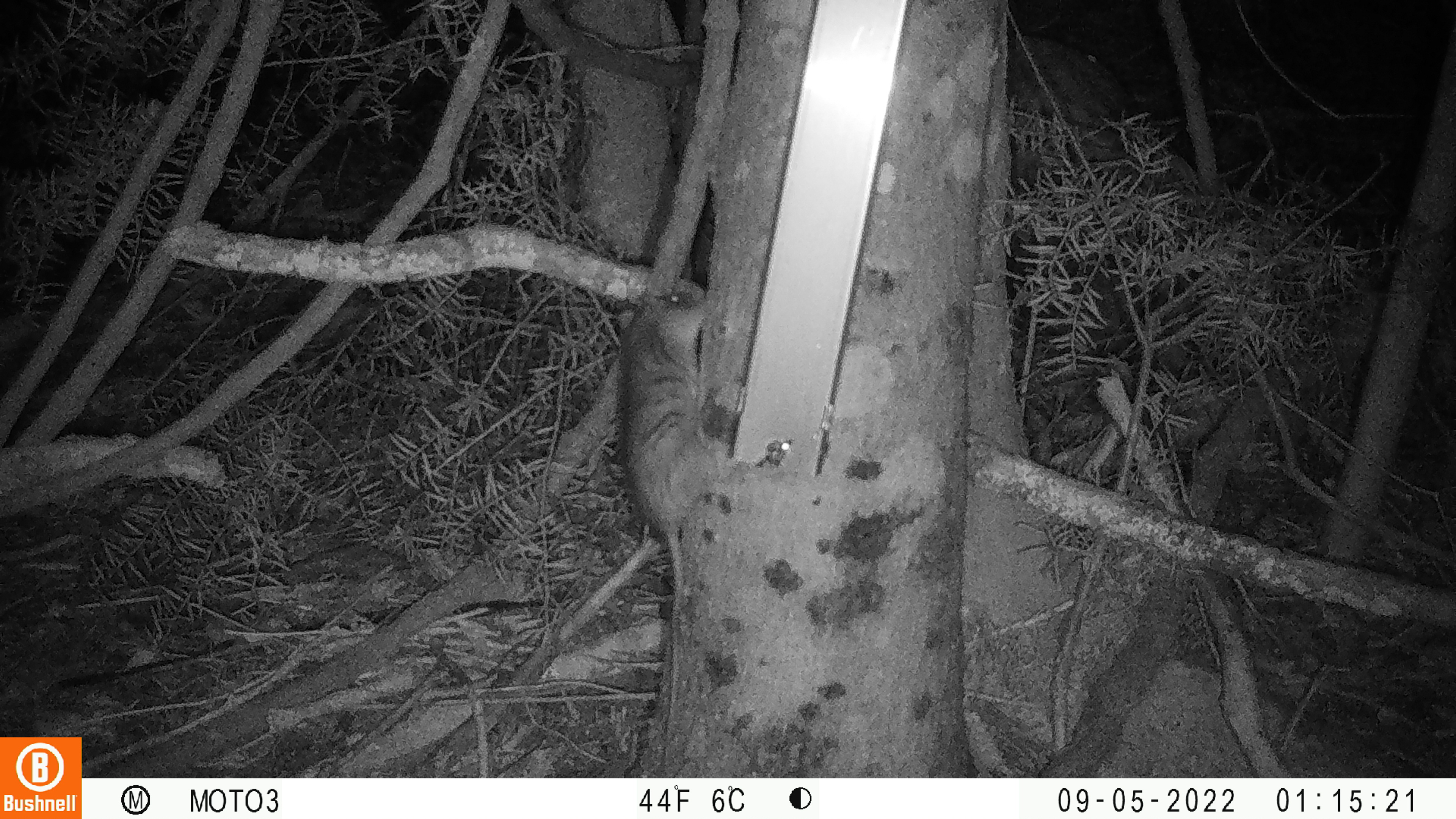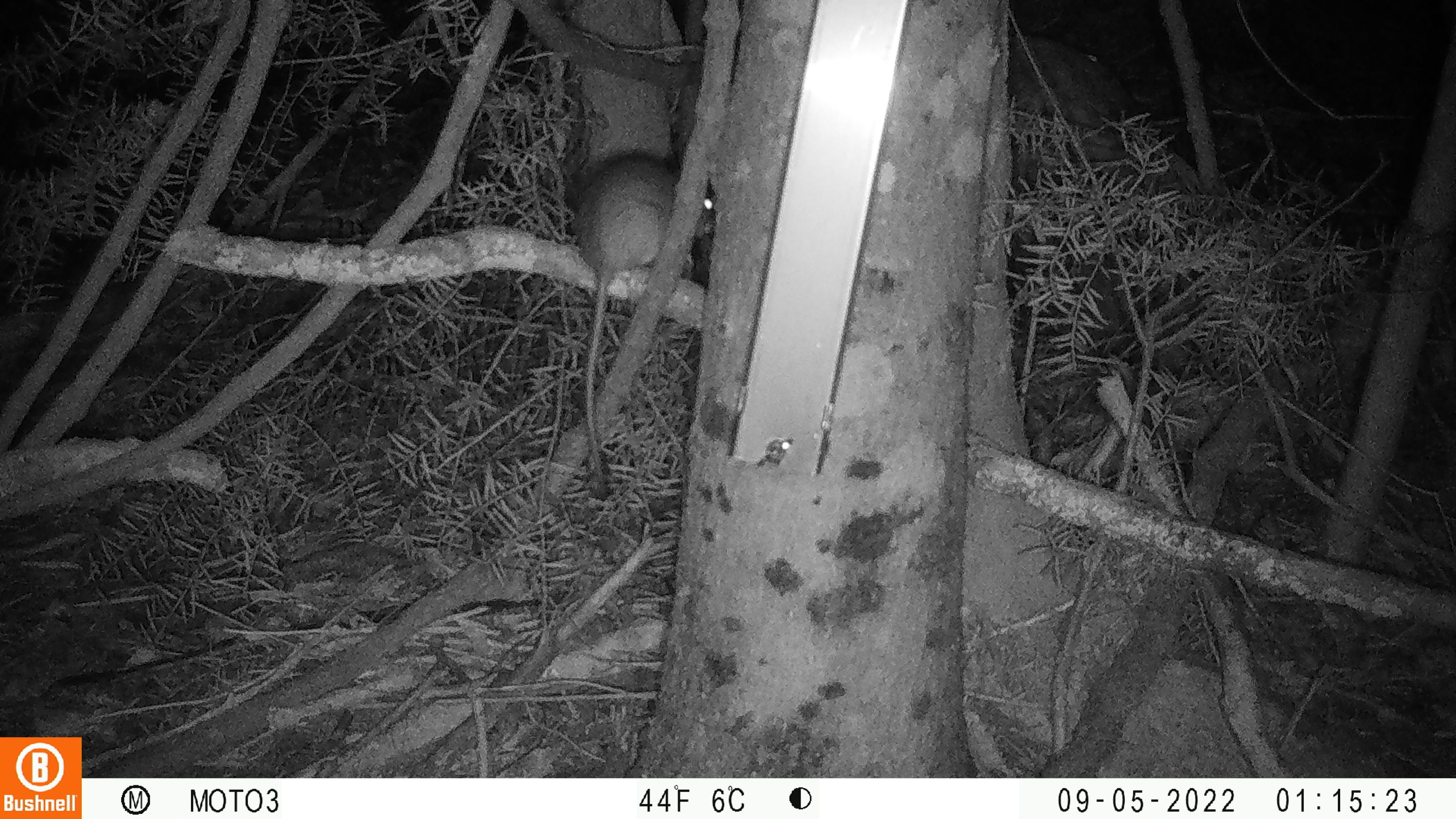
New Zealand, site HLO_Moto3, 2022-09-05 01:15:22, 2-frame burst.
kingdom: Animalia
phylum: Chordata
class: Mammalia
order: Rodentia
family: Muridae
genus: Rattus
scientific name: Rattus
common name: rat